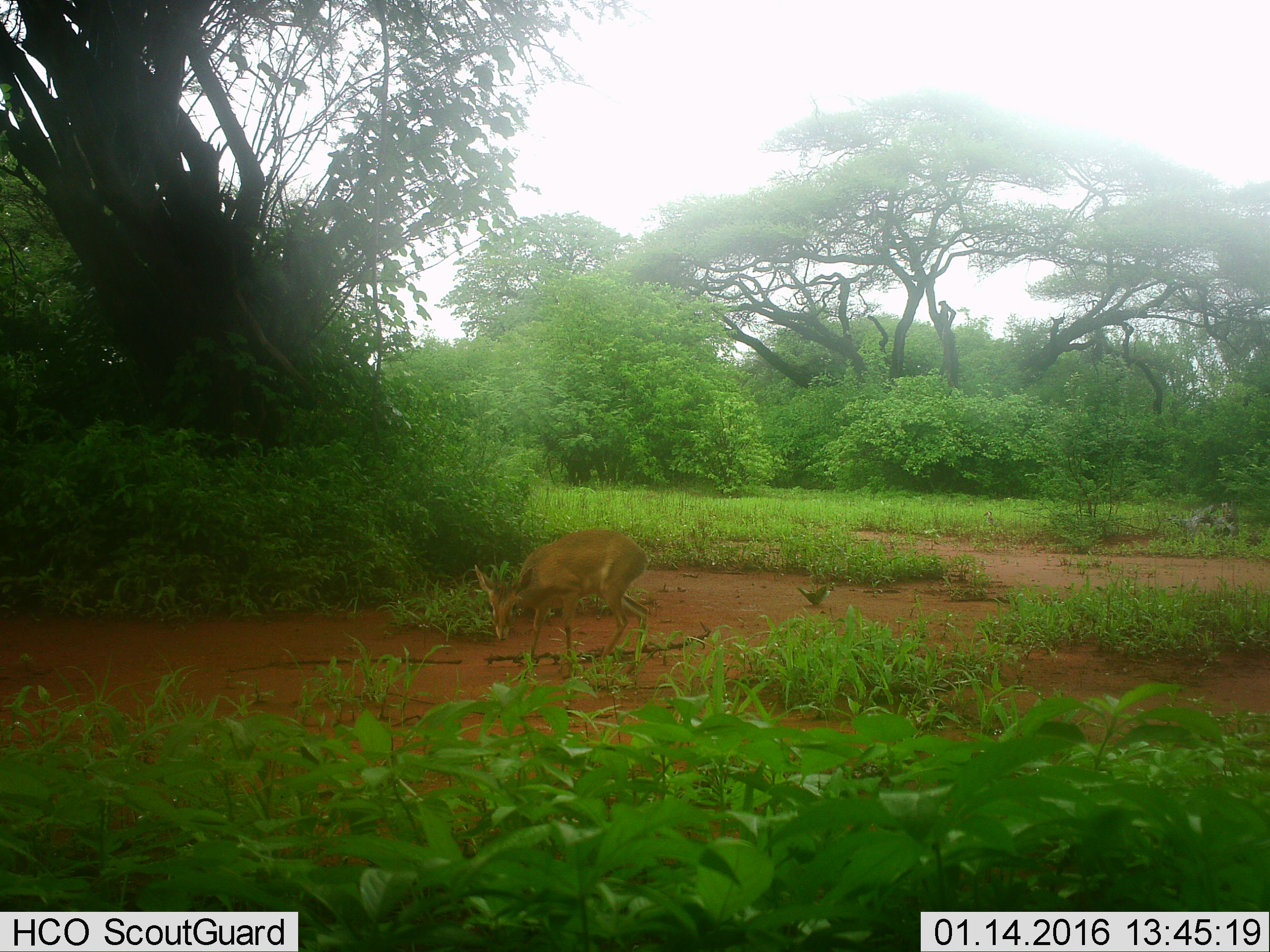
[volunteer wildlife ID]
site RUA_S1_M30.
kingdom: Animalia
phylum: Chordata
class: Mammalia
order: Artiodactyla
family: Bovidae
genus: Madoqua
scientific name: Madoqua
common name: dik-dik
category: dikdik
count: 1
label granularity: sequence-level